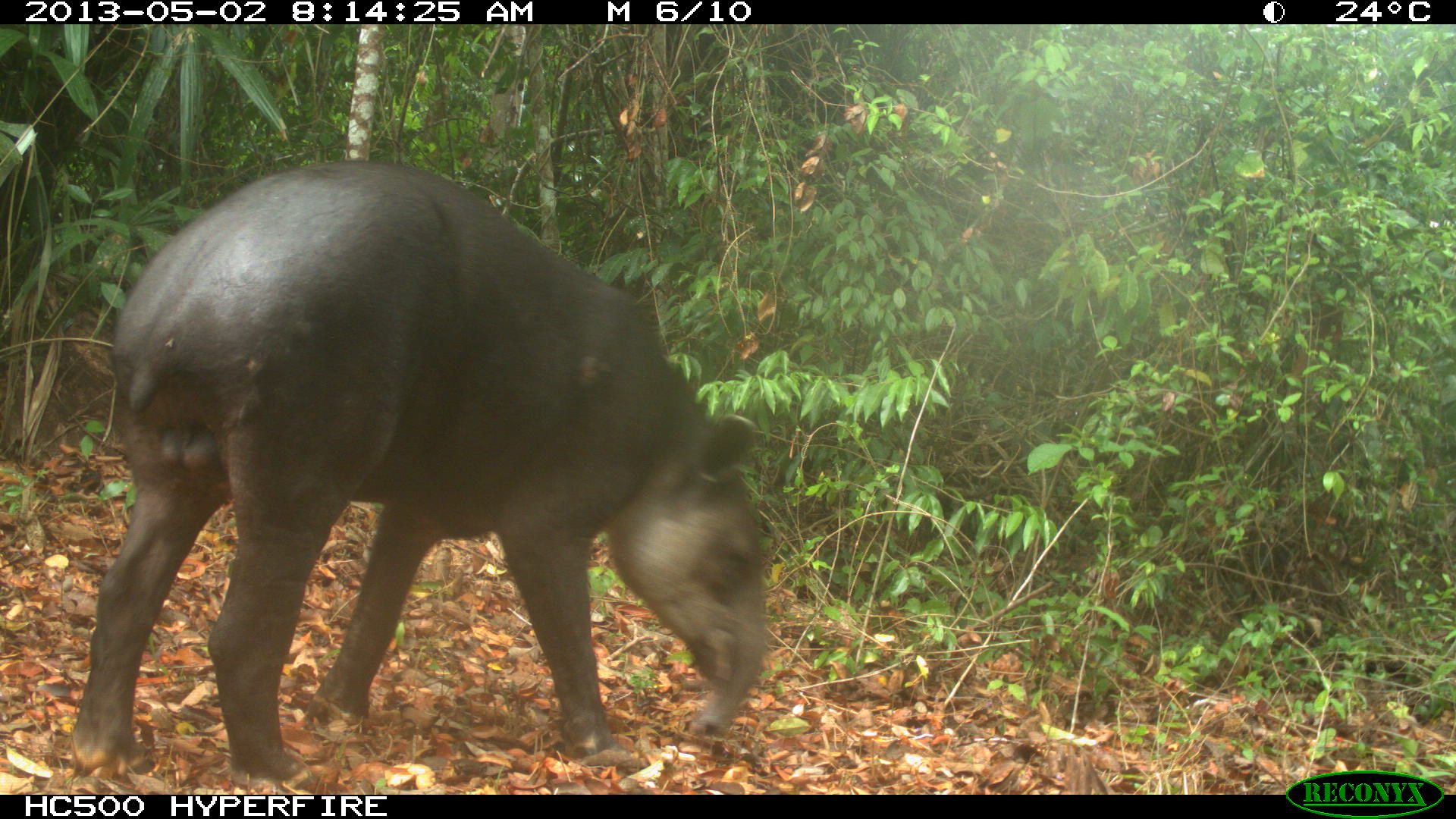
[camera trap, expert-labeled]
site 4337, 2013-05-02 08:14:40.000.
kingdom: Animalia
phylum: Chordata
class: Mammalia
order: Perissodactyla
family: Tapiridae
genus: Tapirus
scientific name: Tapirus bairdii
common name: baird's tapir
Tapirus bairdii (baird's tapir), count 1, sex male.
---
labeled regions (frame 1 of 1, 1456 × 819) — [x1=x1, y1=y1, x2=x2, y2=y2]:
tapirus bairdii: [x1=71, y1=158, x2=767, y2=789]